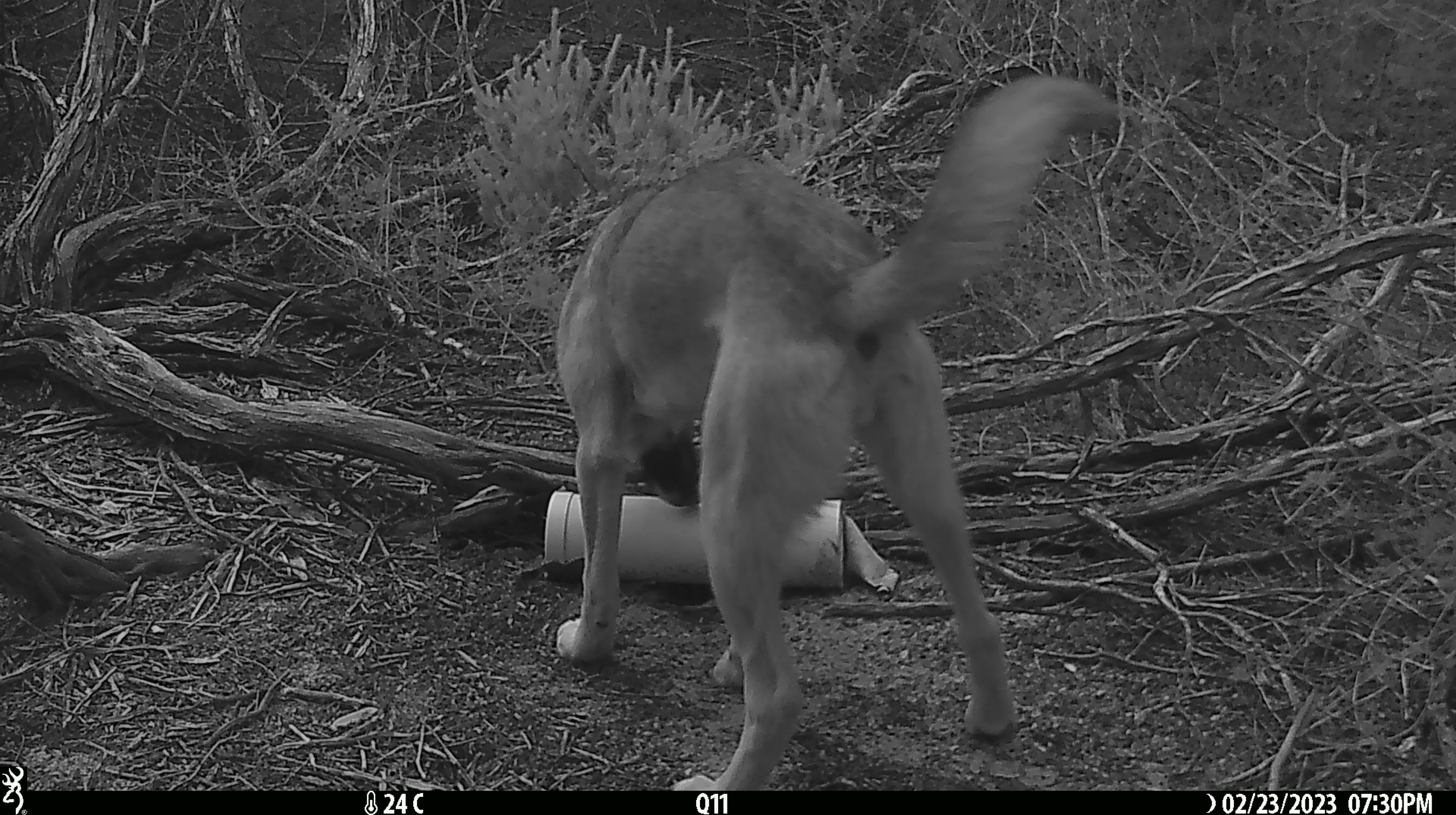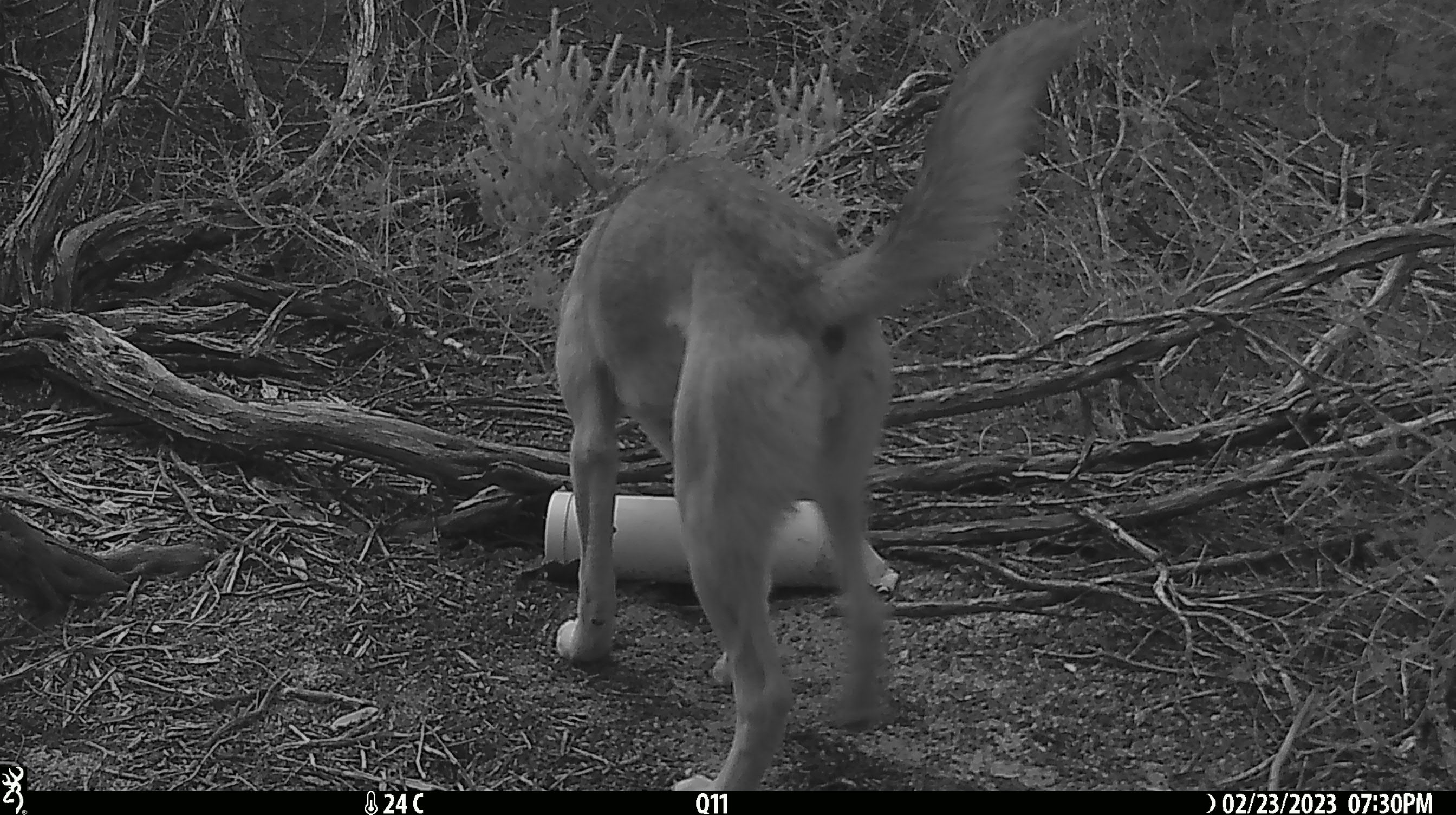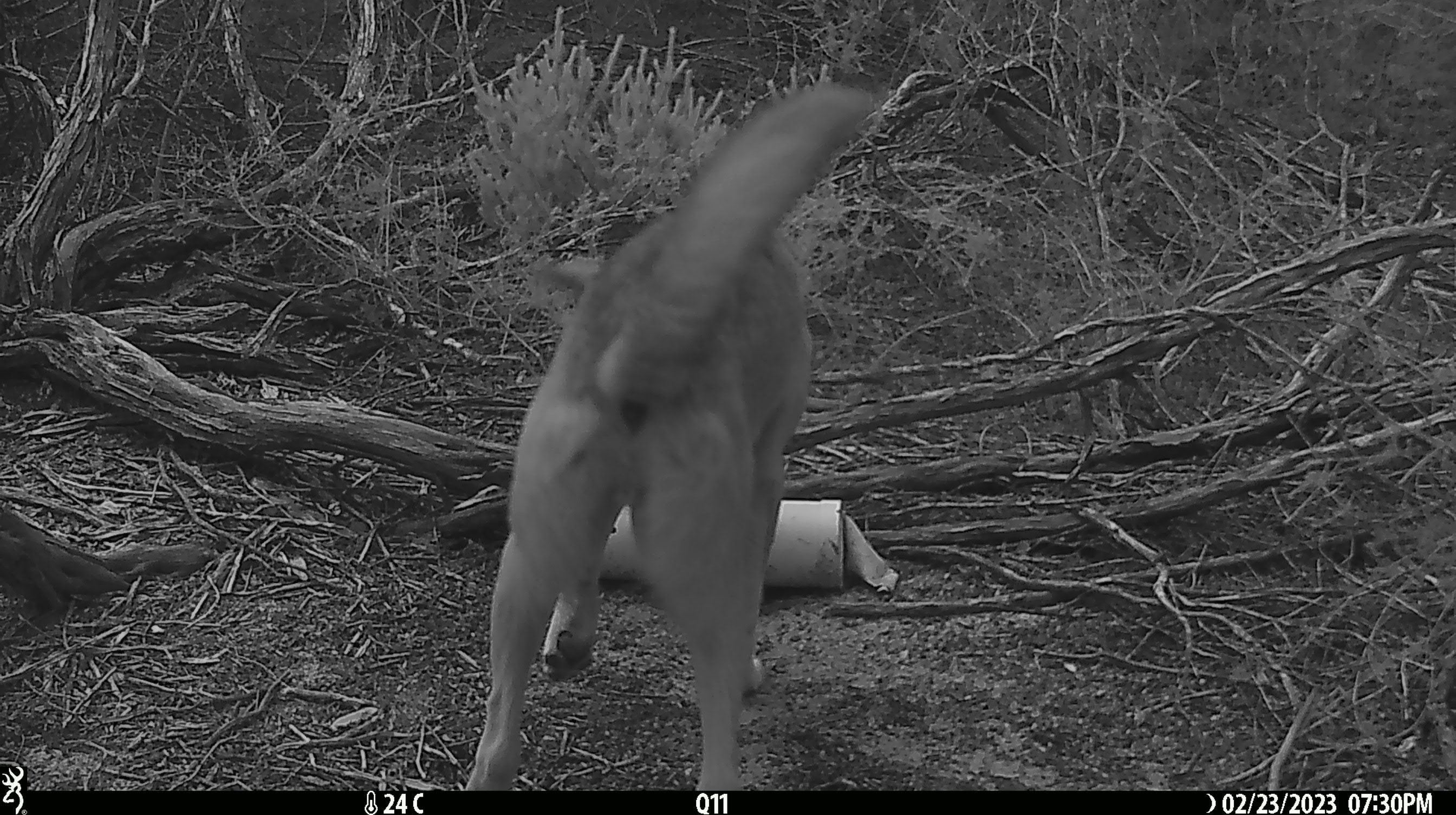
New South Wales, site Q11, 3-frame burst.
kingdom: Animalia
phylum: Chordata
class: Mammalia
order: Carnivora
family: Canidae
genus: Canis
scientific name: Canis familiaris dingo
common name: dingo